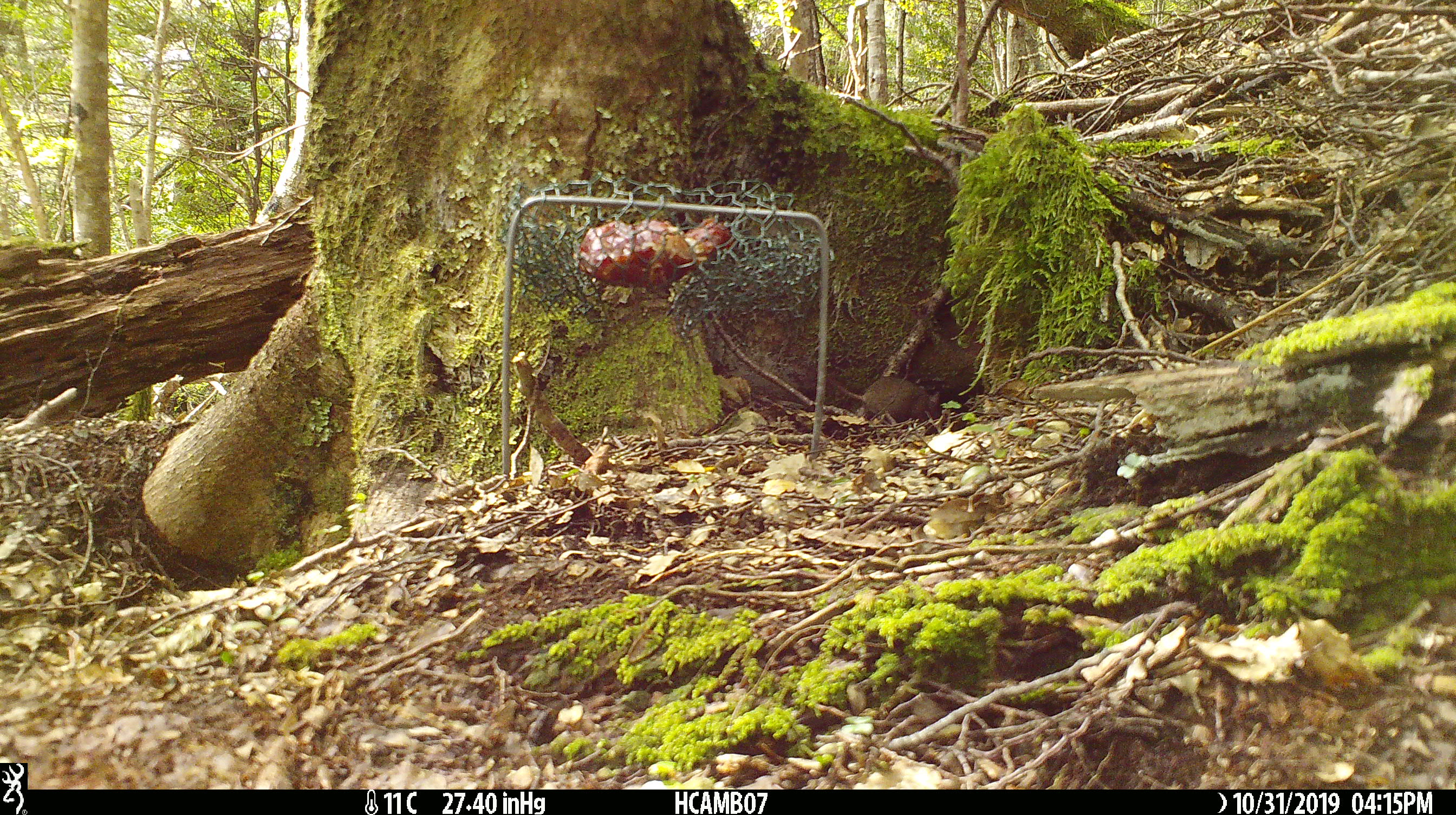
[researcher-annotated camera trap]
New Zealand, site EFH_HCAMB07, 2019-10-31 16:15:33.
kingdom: Animalia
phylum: Chordata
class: Mammalia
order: Rodentia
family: Muridae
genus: Mus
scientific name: Mus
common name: mouse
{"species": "mouse (Mus)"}